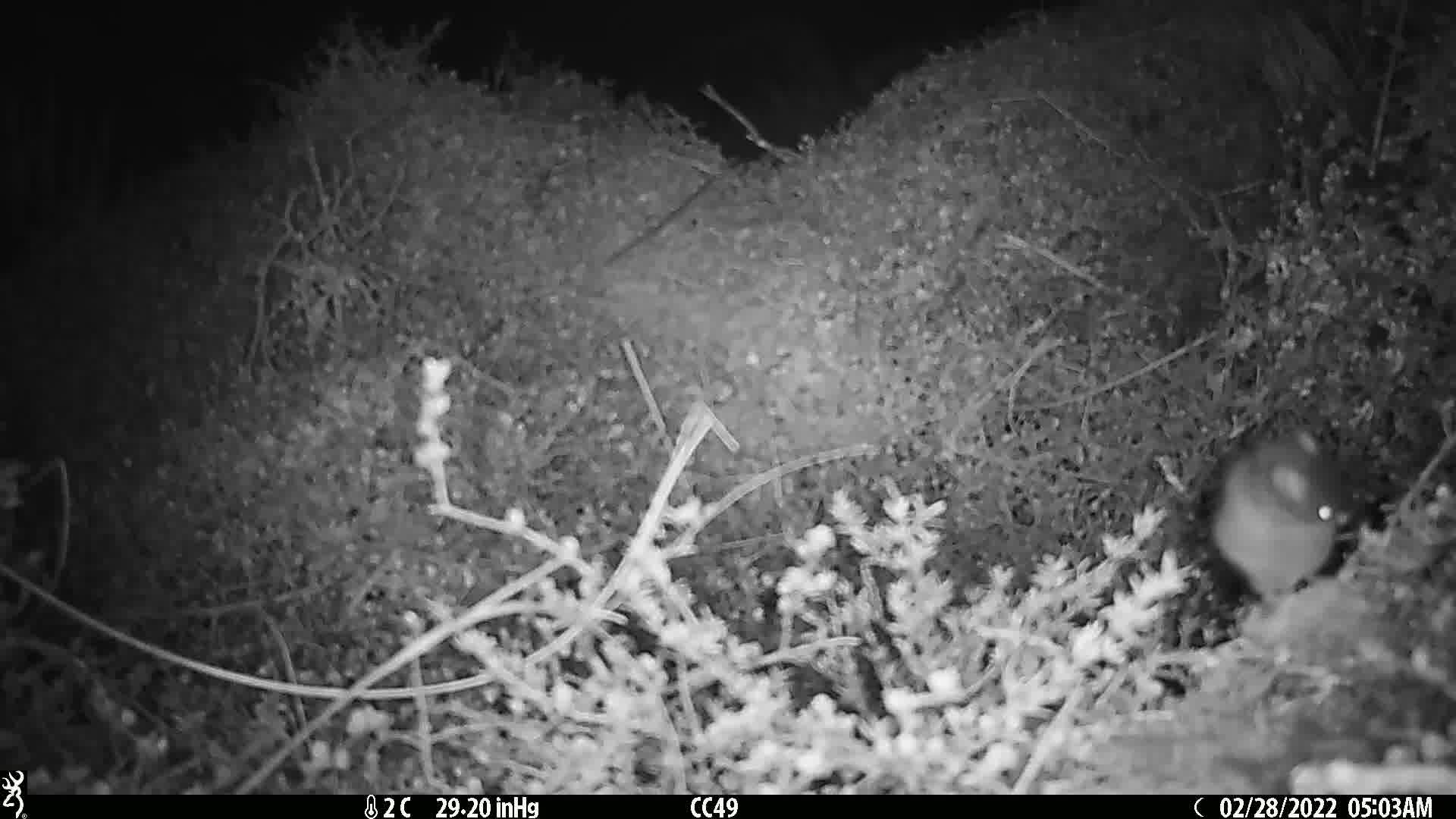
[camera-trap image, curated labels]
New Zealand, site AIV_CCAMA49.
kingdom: Animalia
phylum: Chordata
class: Mammalia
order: Rodentia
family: Muridae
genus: Mus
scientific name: Mus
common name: mouse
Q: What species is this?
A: Mouse (Mus).